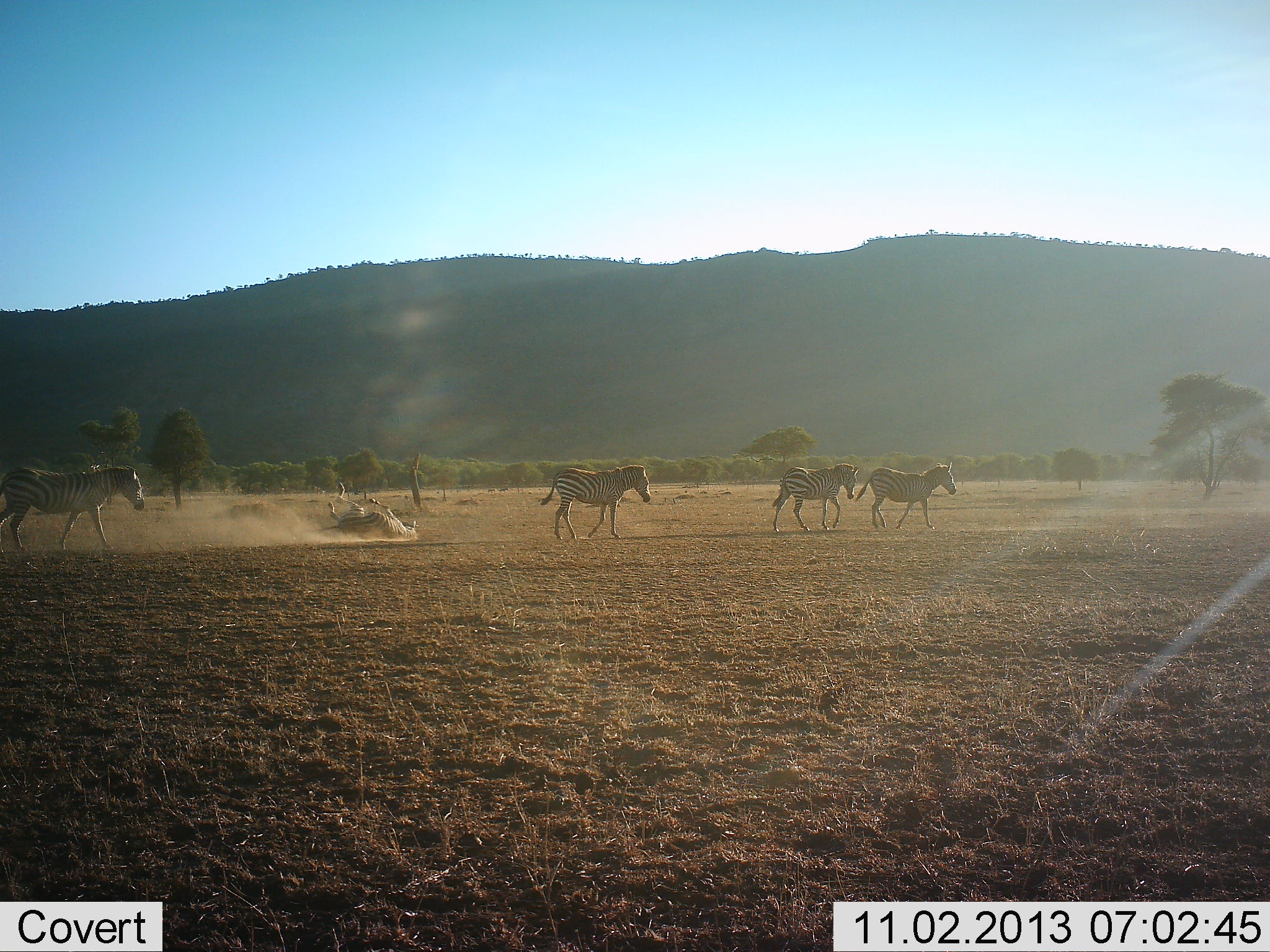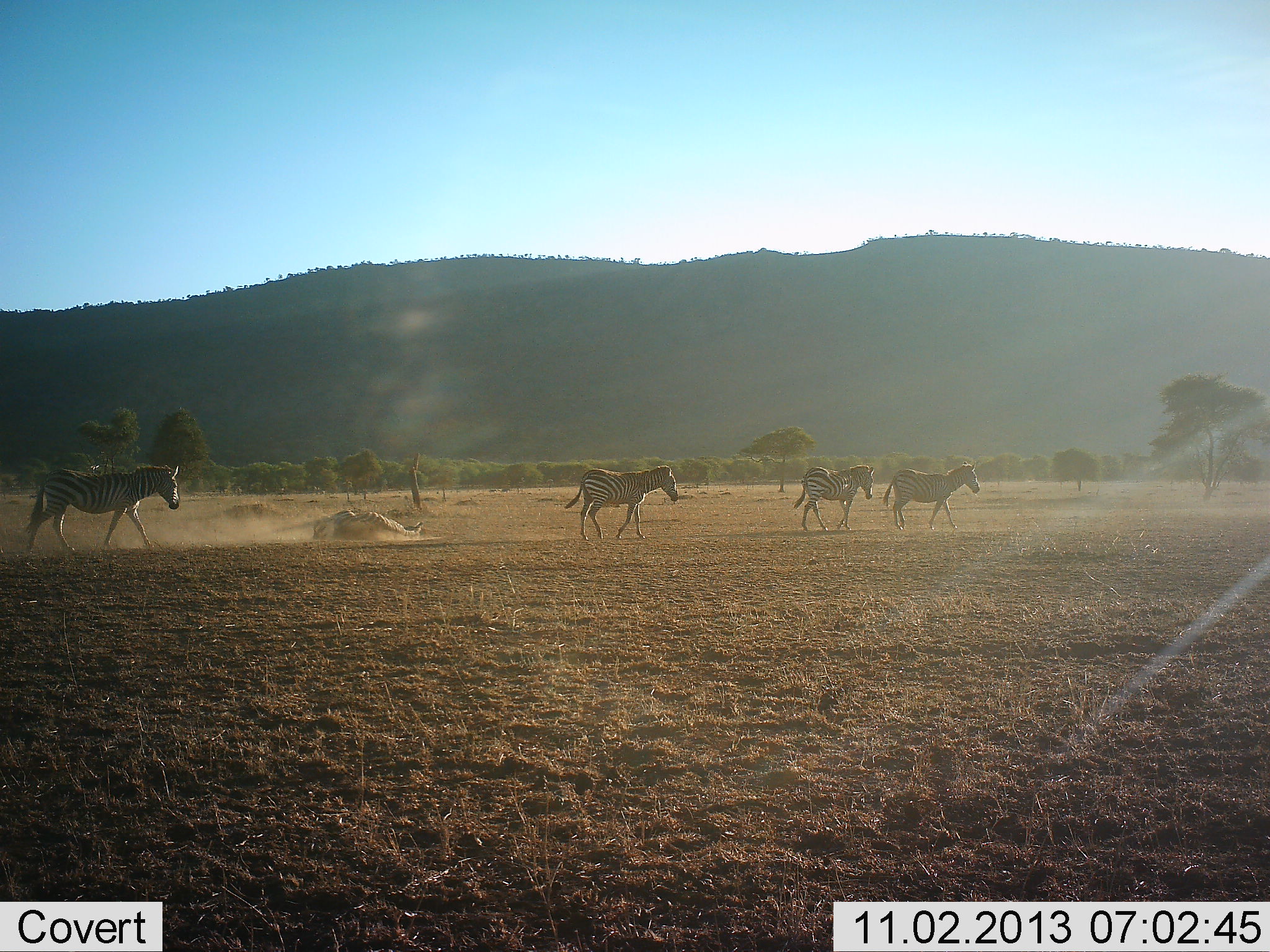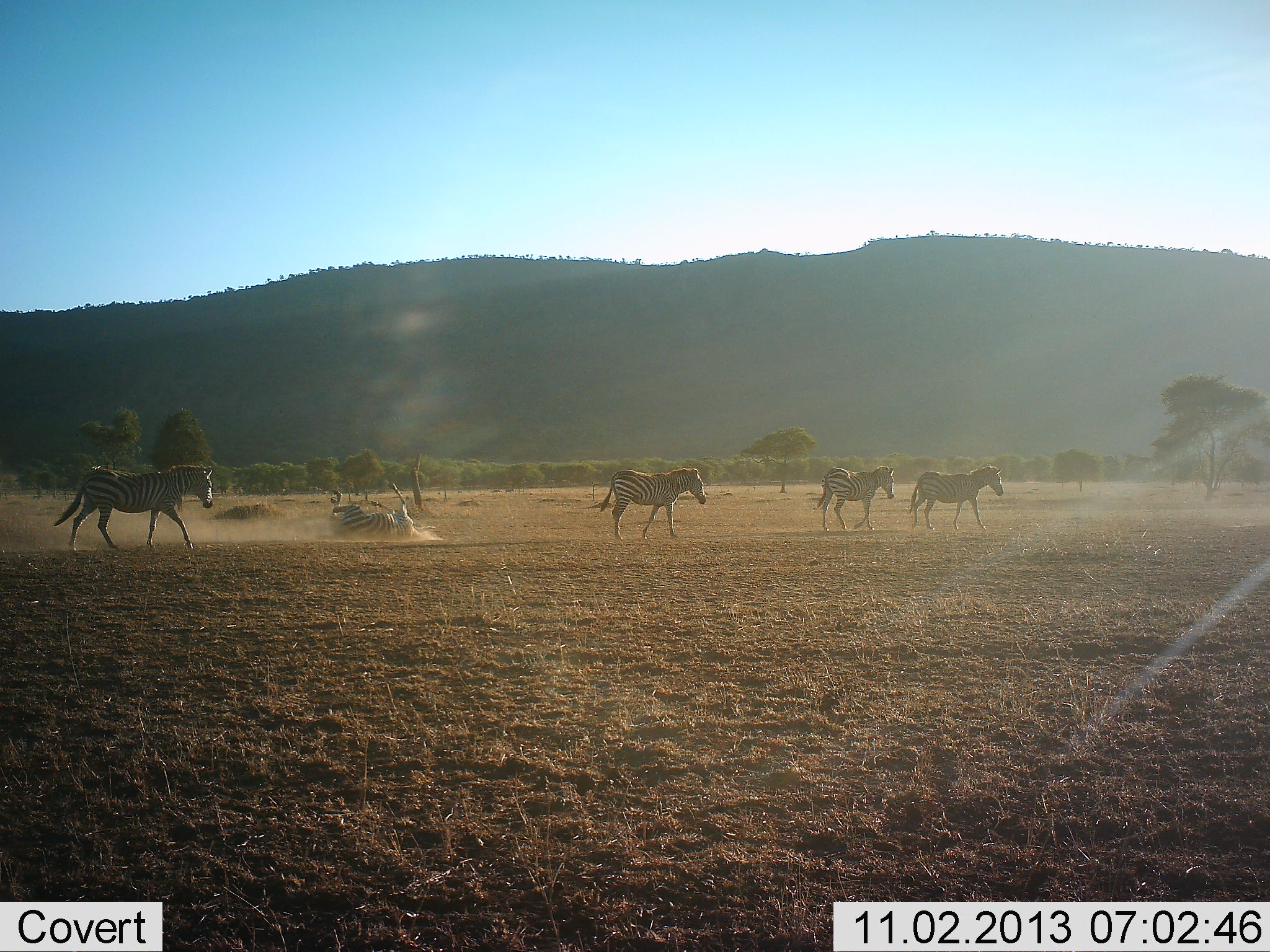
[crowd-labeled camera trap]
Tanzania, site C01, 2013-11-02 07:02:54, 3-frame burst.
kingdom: Animalia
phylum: Chordata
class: Mammalia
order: Perissodactyla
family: Equidae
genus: Equus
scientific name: Equus quagga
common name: plains zebra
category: zebra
Zebra (plains zebra) (Equus quagga), count 5. Behavior (volunteer vote fractions): standing 10%, resting 16%, moving 100%, interacting 18%. Young present (vote fraction): 0%. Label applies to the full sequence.